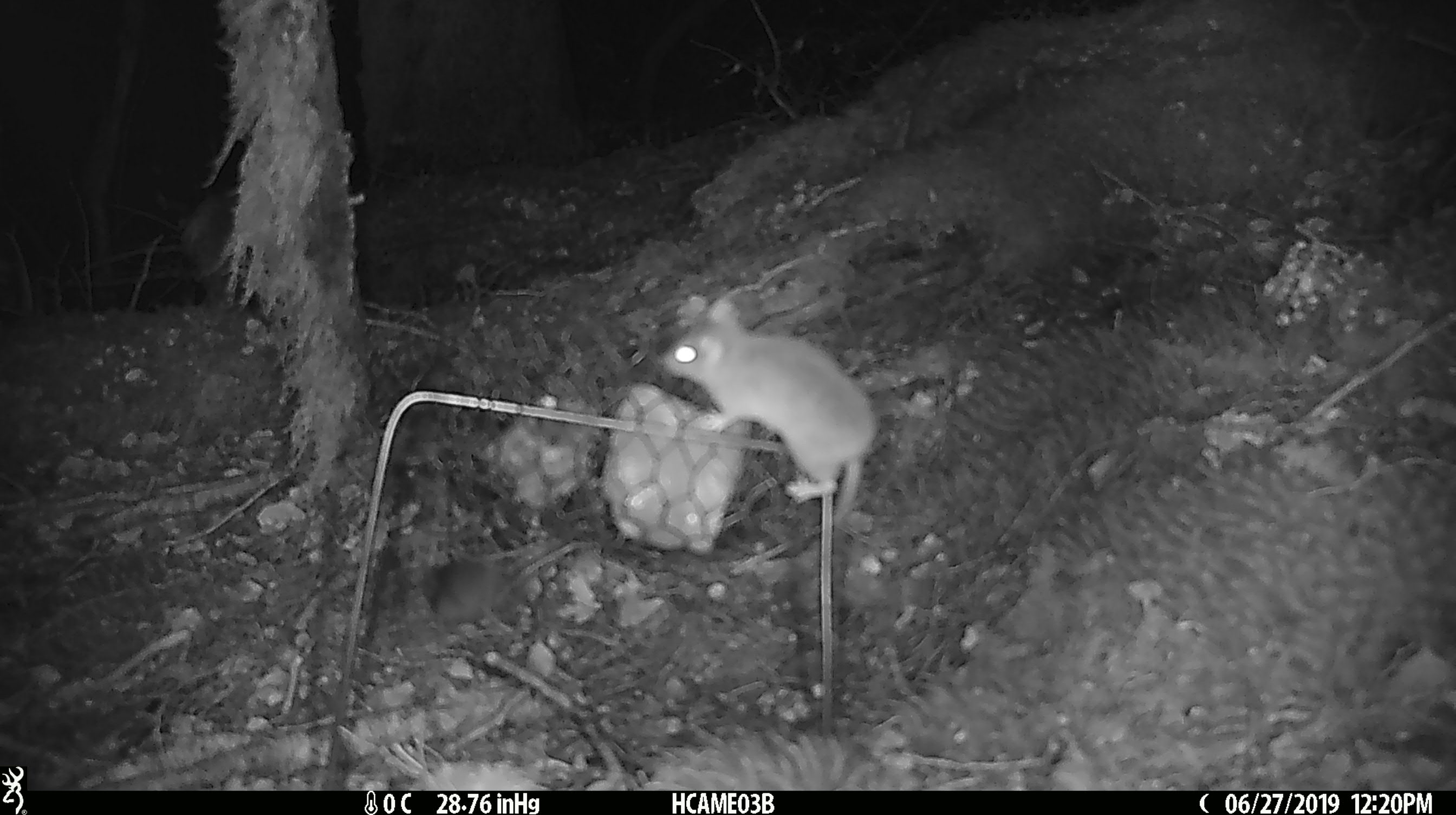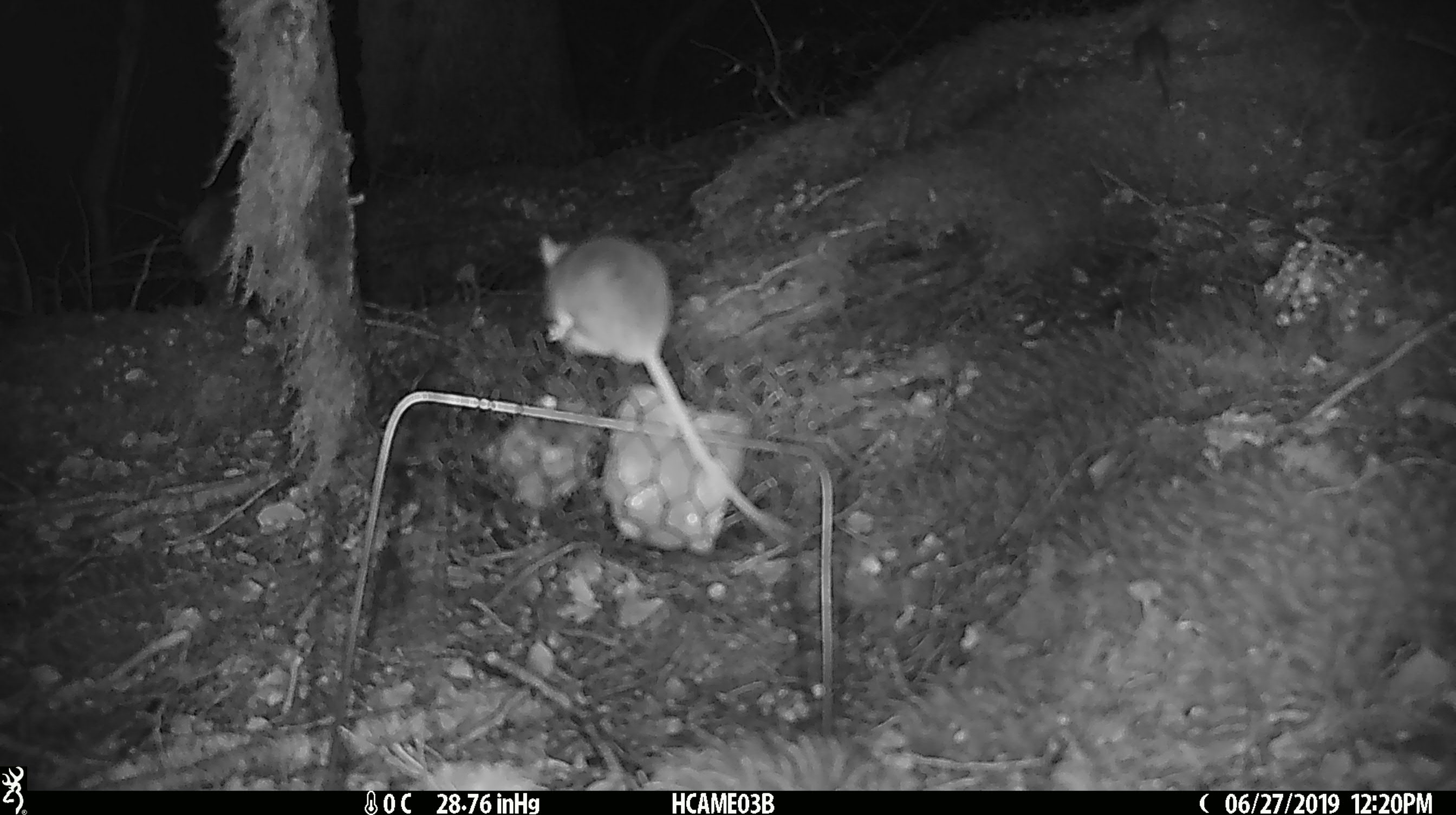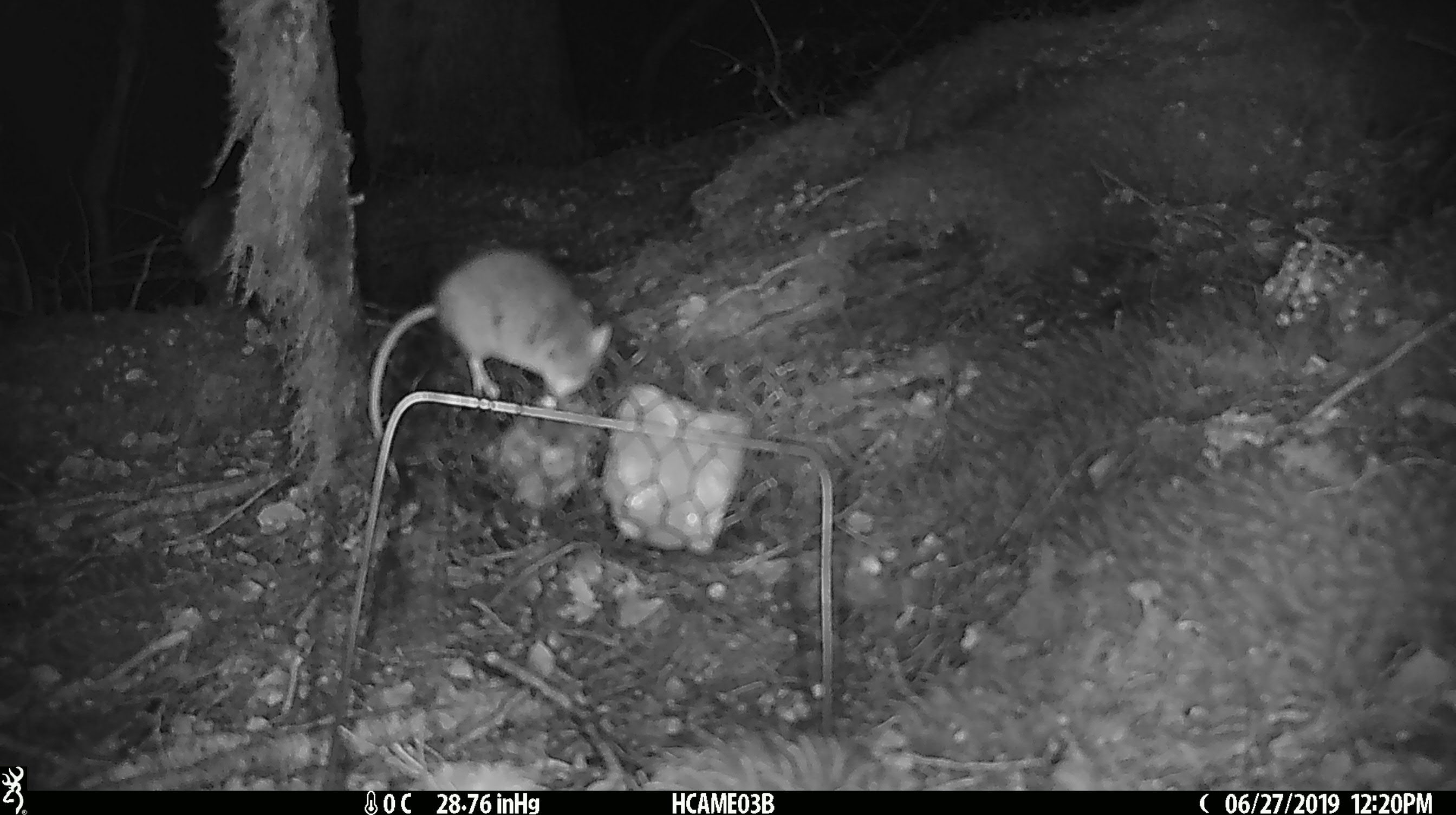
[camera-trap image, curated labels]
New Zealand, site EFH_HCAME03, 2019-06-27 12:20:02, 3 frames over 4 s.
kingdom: Animalia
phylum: Chordata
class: Mammalia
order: Rodentia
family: Muridae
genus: Mus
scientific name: Mus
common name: mouse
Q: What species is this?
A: Mouse (Mus).